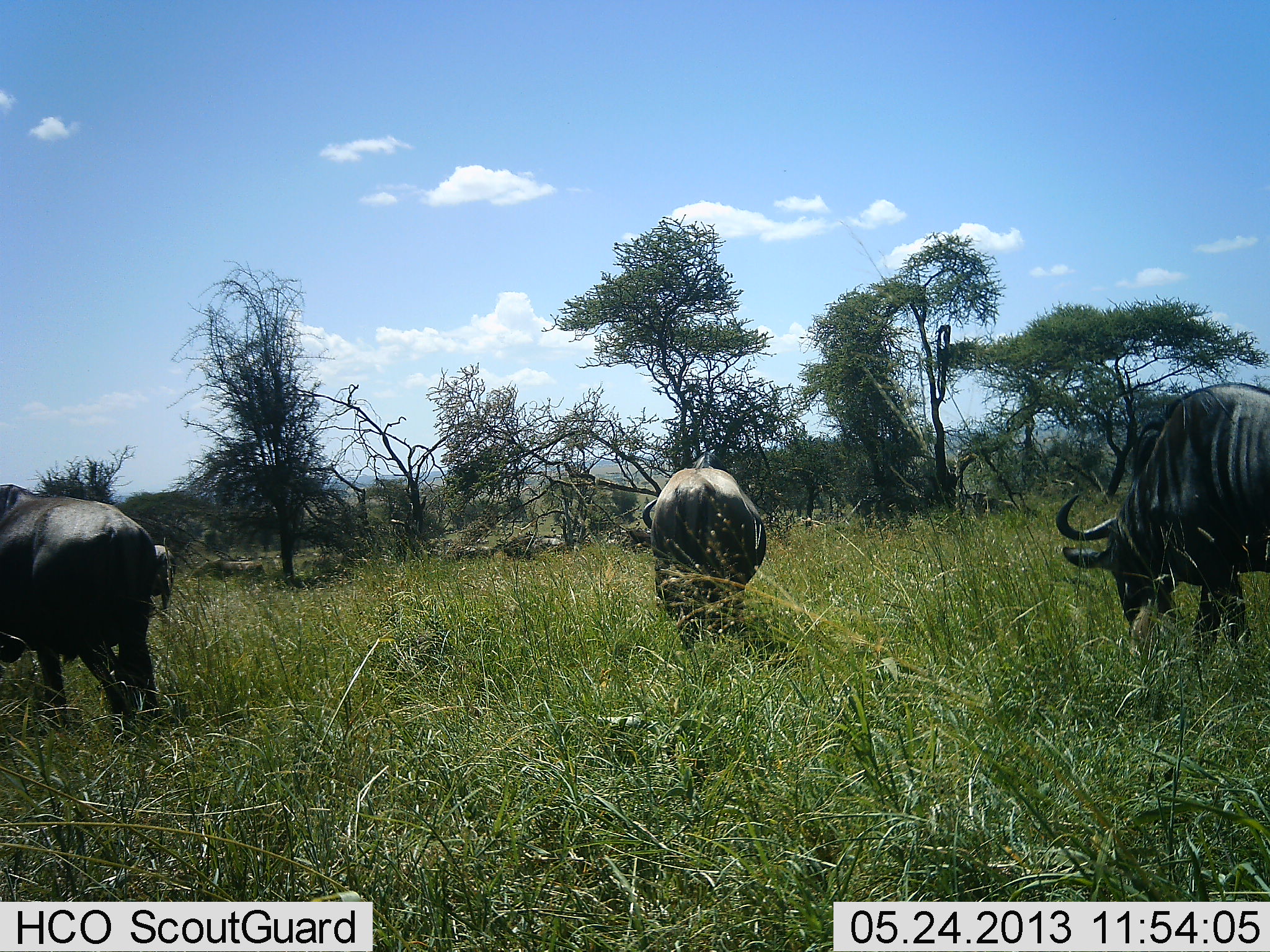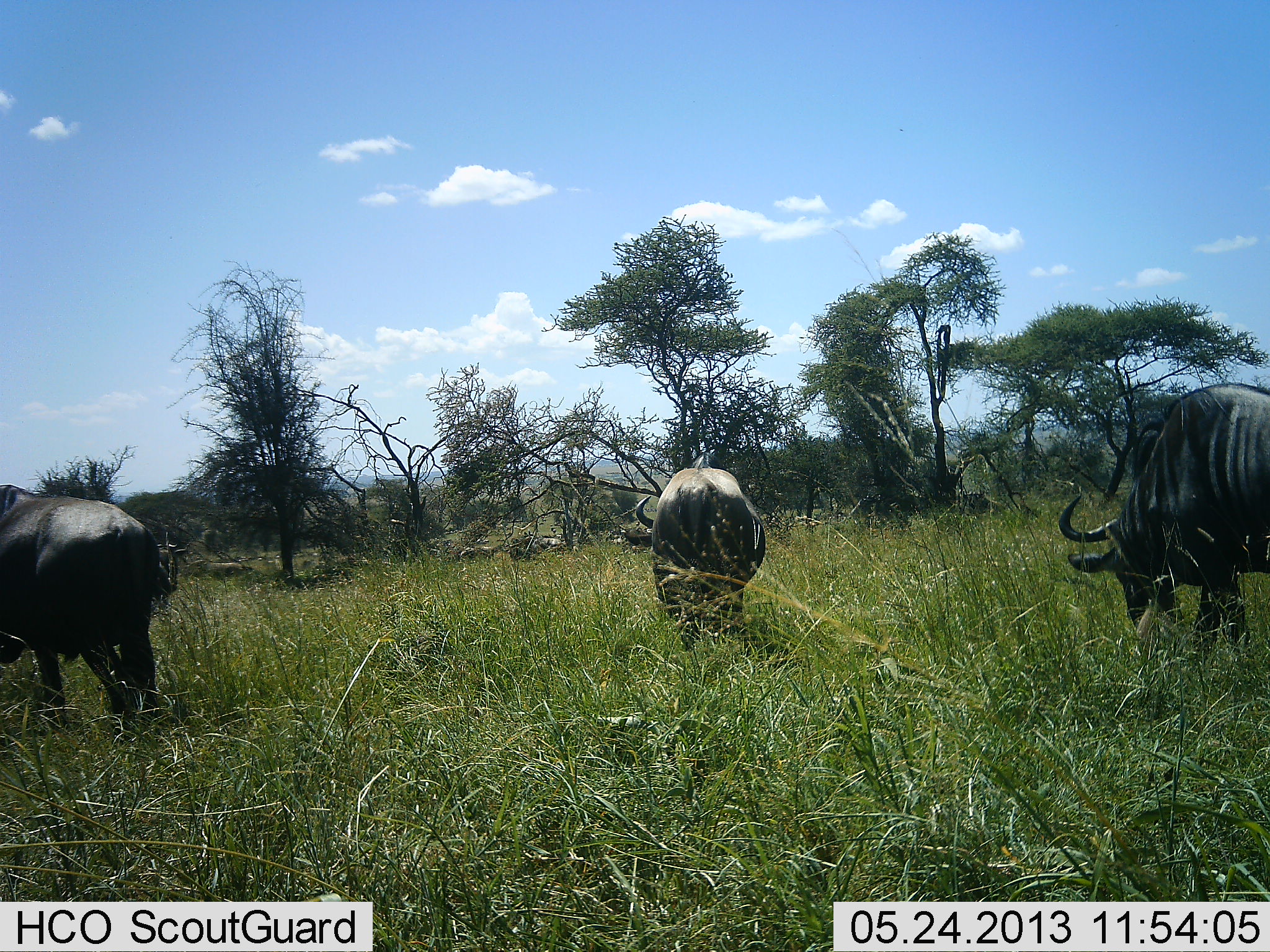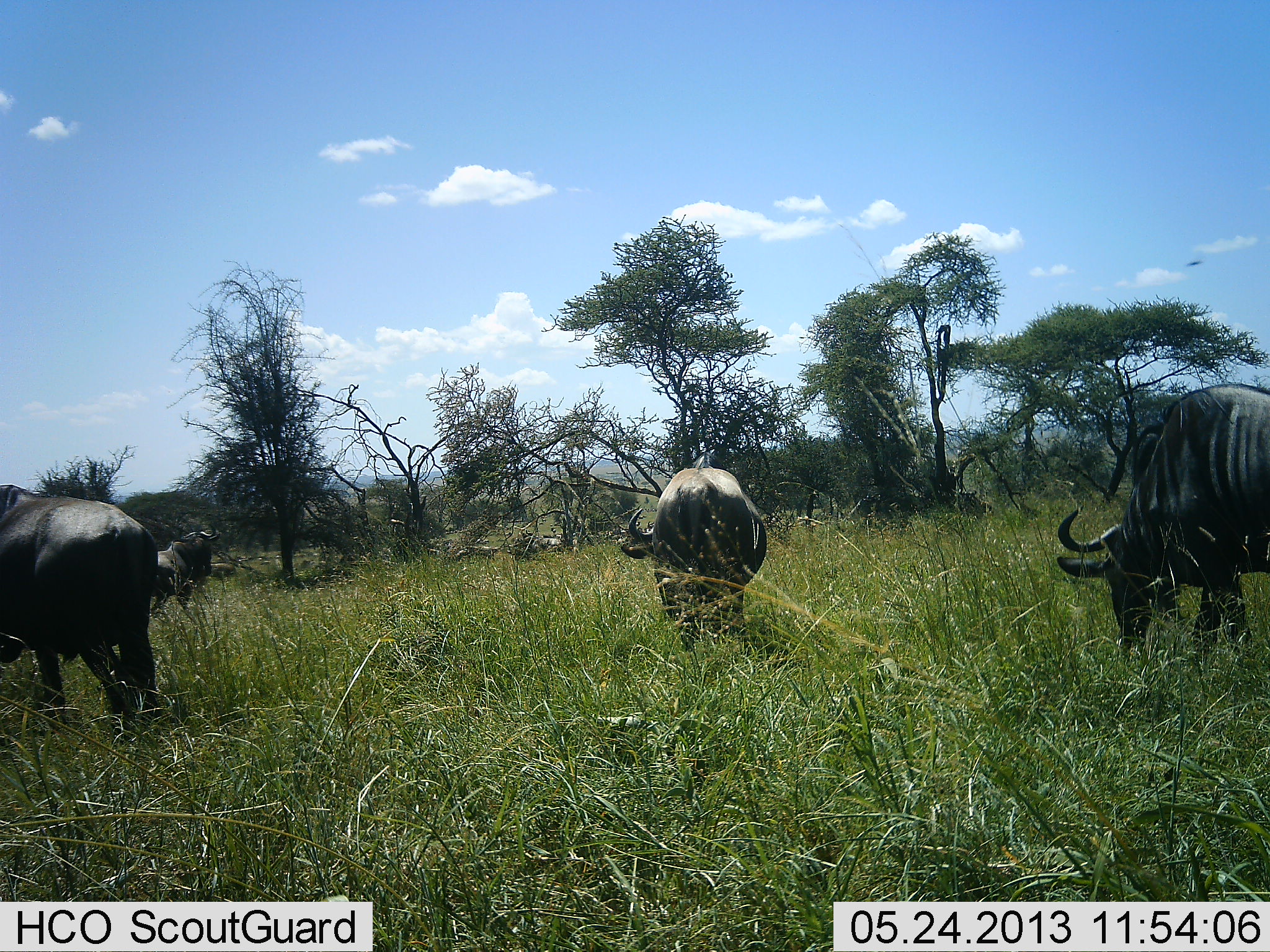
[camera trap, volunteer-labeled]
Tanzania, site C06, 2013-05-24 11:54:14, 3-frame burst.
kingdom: Animalia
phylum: Chordata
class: Mammalia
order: Artiodactyla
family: Bovidae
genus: Connochaetes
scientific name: Connochaetes taurinus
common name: blue wildebeest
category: wildebeest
Wildebeest (blue wildebeest) (Connochaetes taurinus), count 5. Behavior (volunteer vote fractions): standing 36%, resting 5%, moving 41%, interacting 5%. Young present (vote fraction): 0%. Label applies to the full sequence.